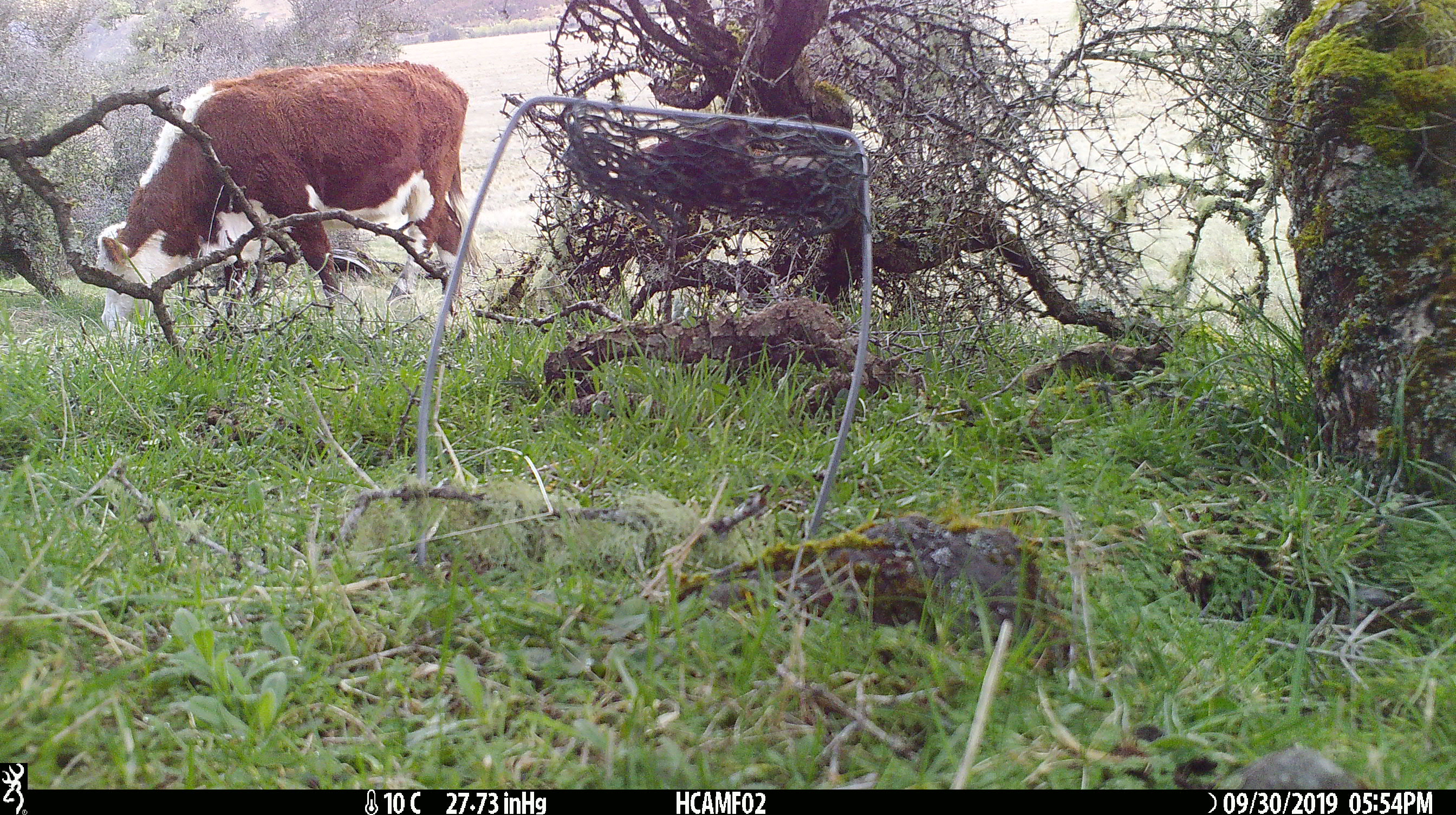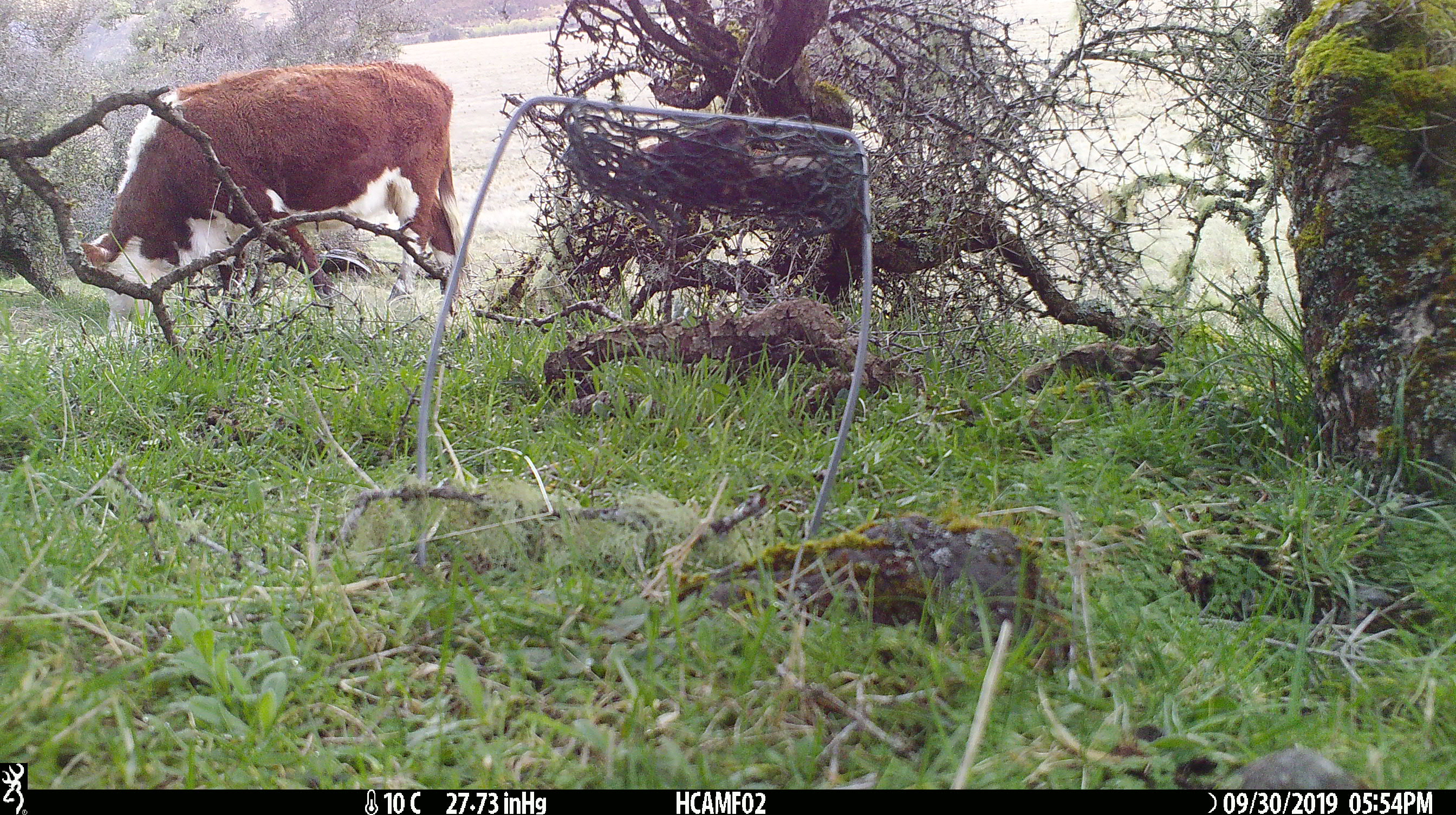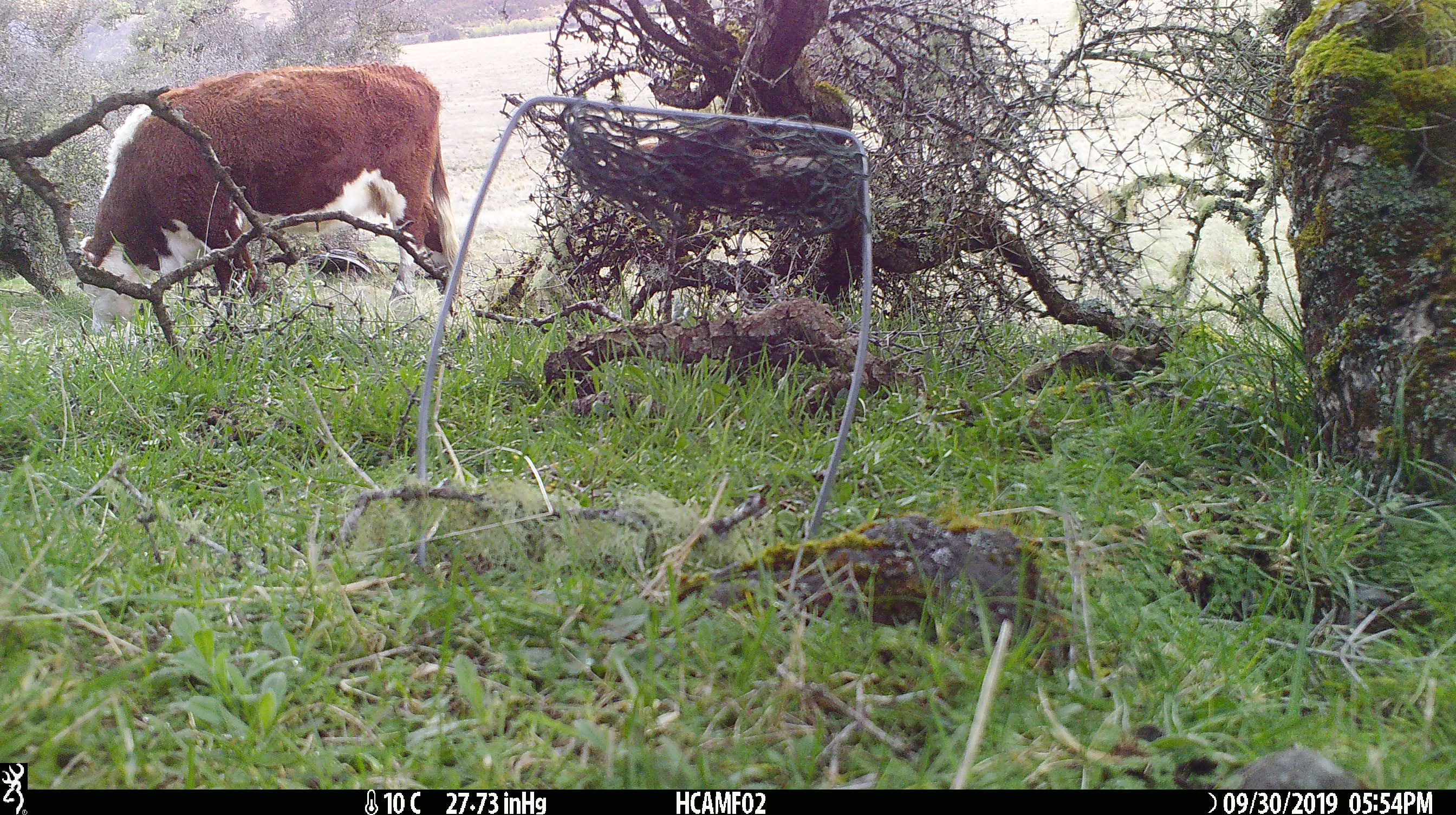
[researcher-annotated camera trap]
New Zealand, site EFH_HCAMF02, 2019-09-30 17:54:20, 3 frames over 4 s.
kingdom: Animalia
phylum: Chordata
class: Mammalia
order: Artiodactyla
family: Bovidae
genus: Bos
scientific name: Bos taurus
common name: domestic cow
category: cow